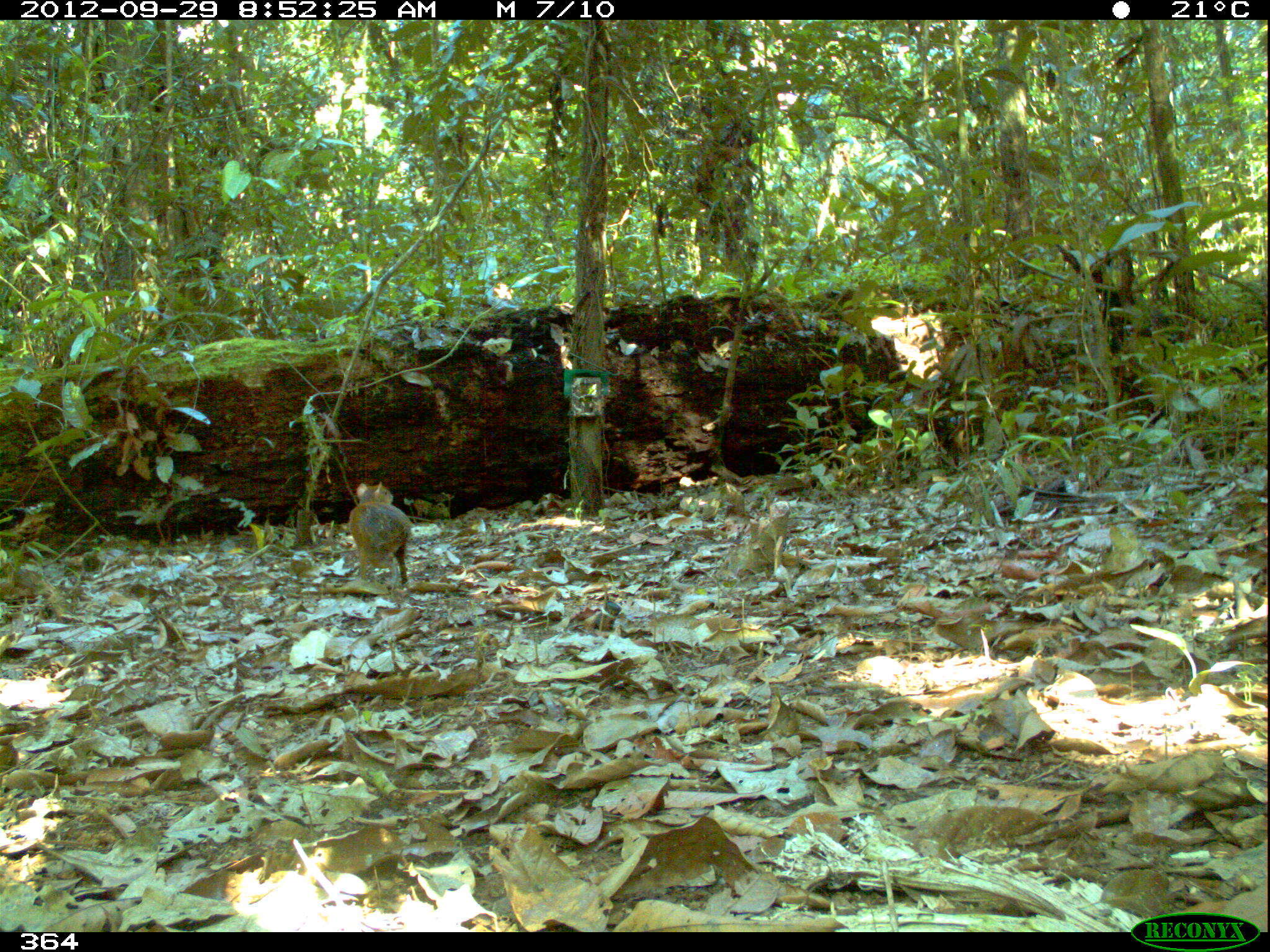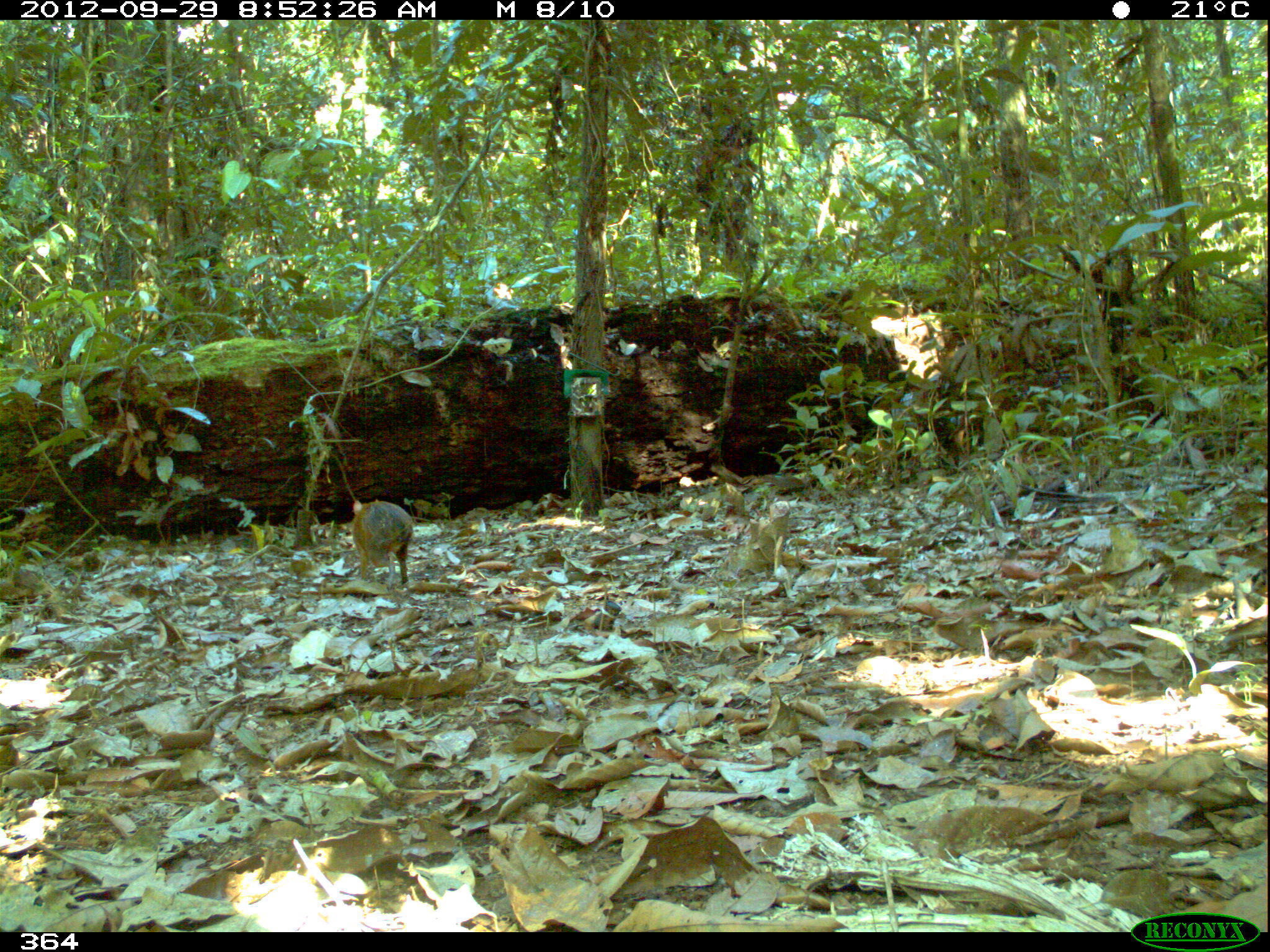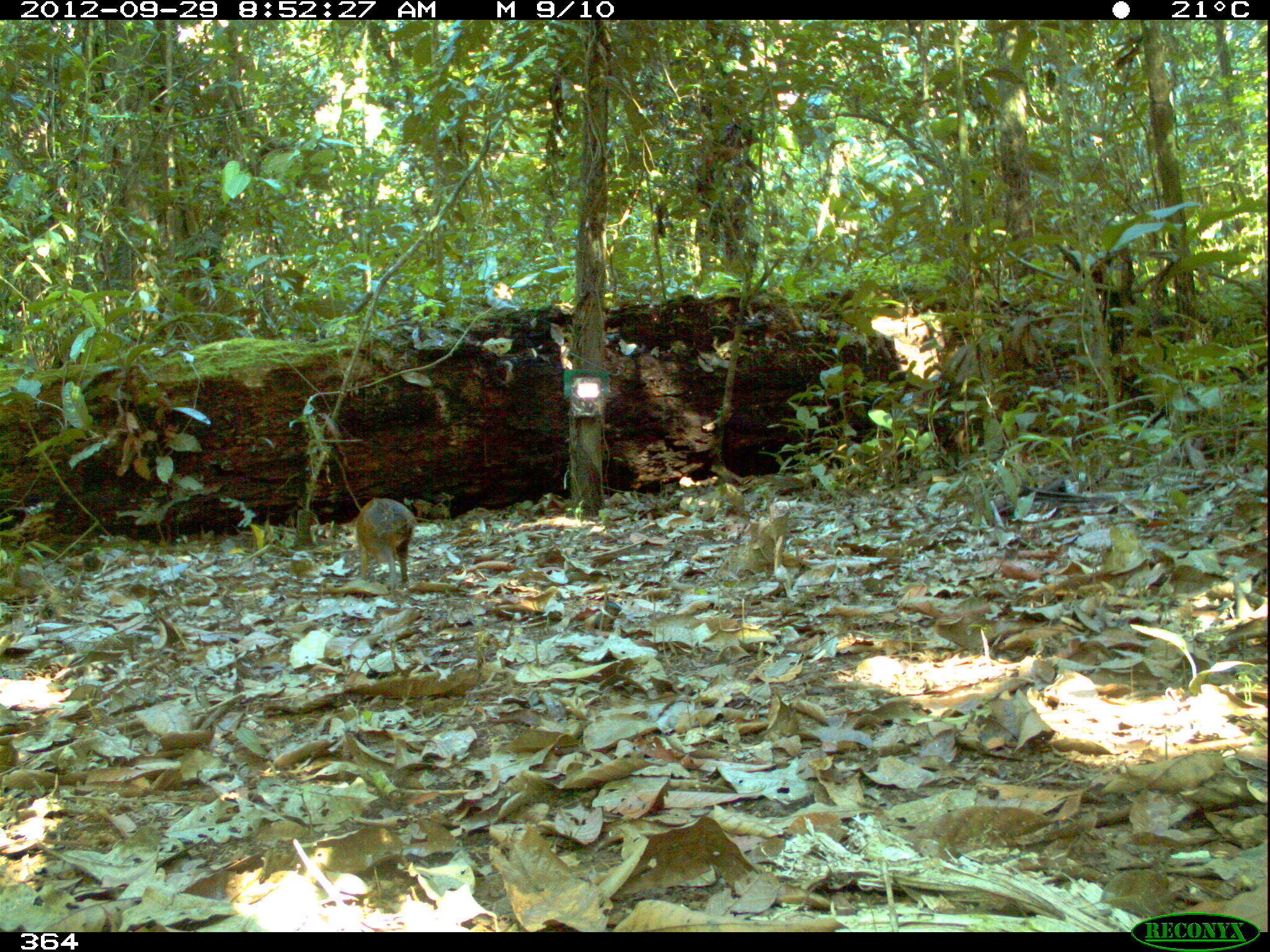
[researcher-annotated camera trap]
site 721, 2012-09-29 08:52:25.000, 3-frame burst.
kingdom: Animalia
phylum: Chordata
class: Mammalia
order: Rodentia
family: Dasyproctidae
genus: Dasyprocta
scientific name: Dasyprocta punctata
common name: central american agouti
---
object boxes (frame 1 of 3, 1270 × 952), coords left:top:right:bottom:
dasyprocta punctata: 346:478:416:590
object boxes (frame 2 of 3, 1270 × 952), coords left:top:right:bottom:
dasyprocta punctata: 351:498:414:584